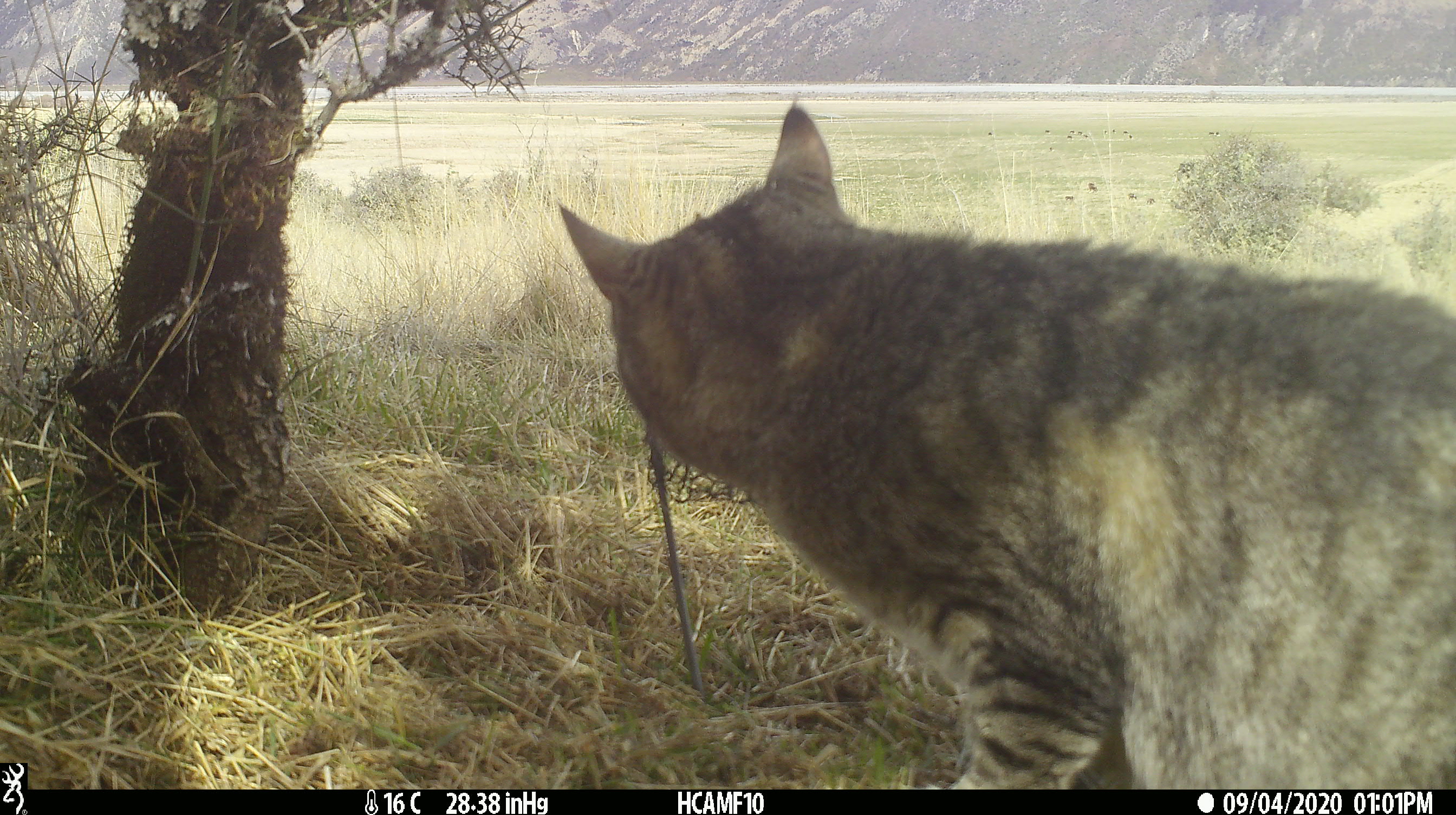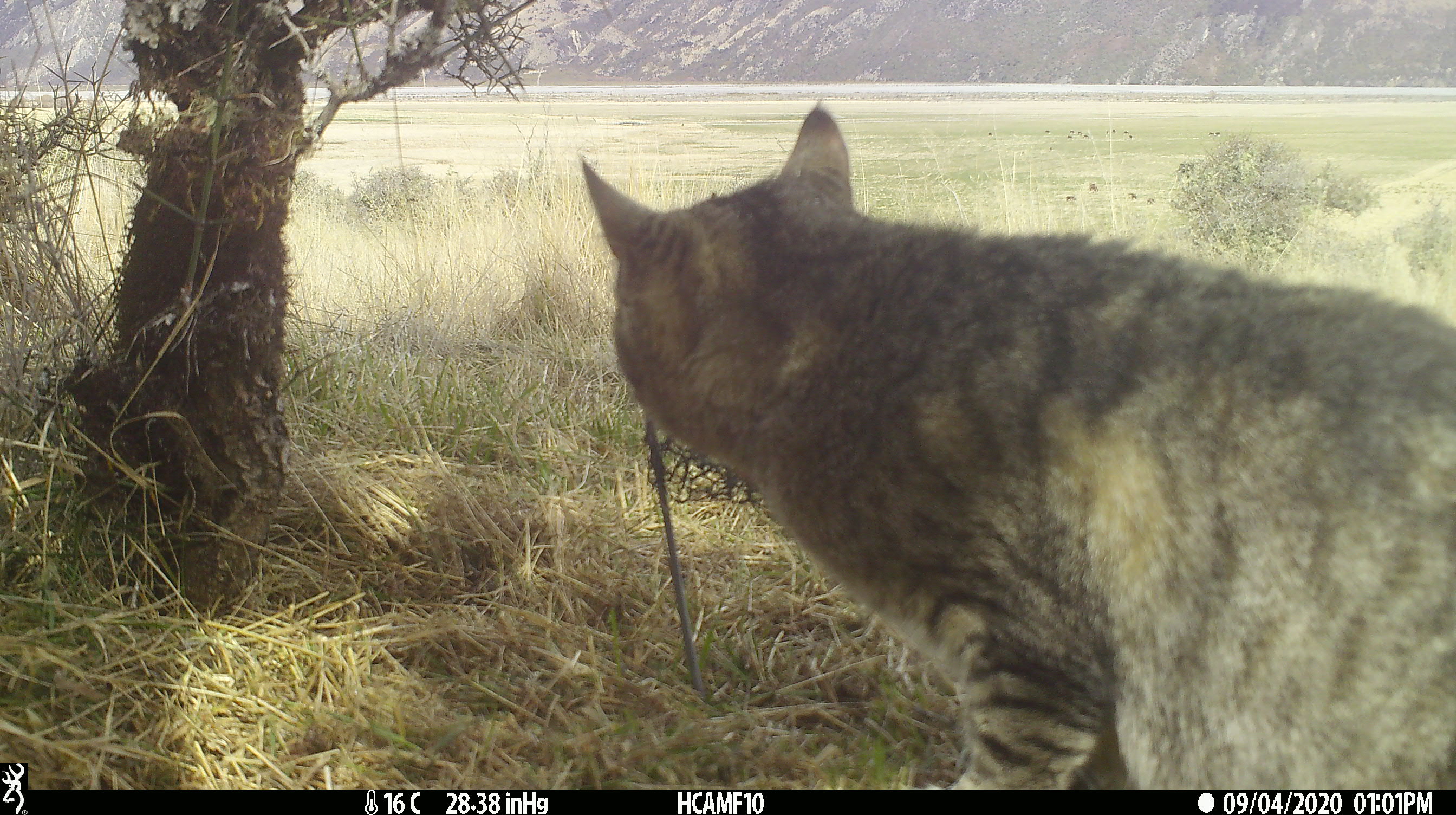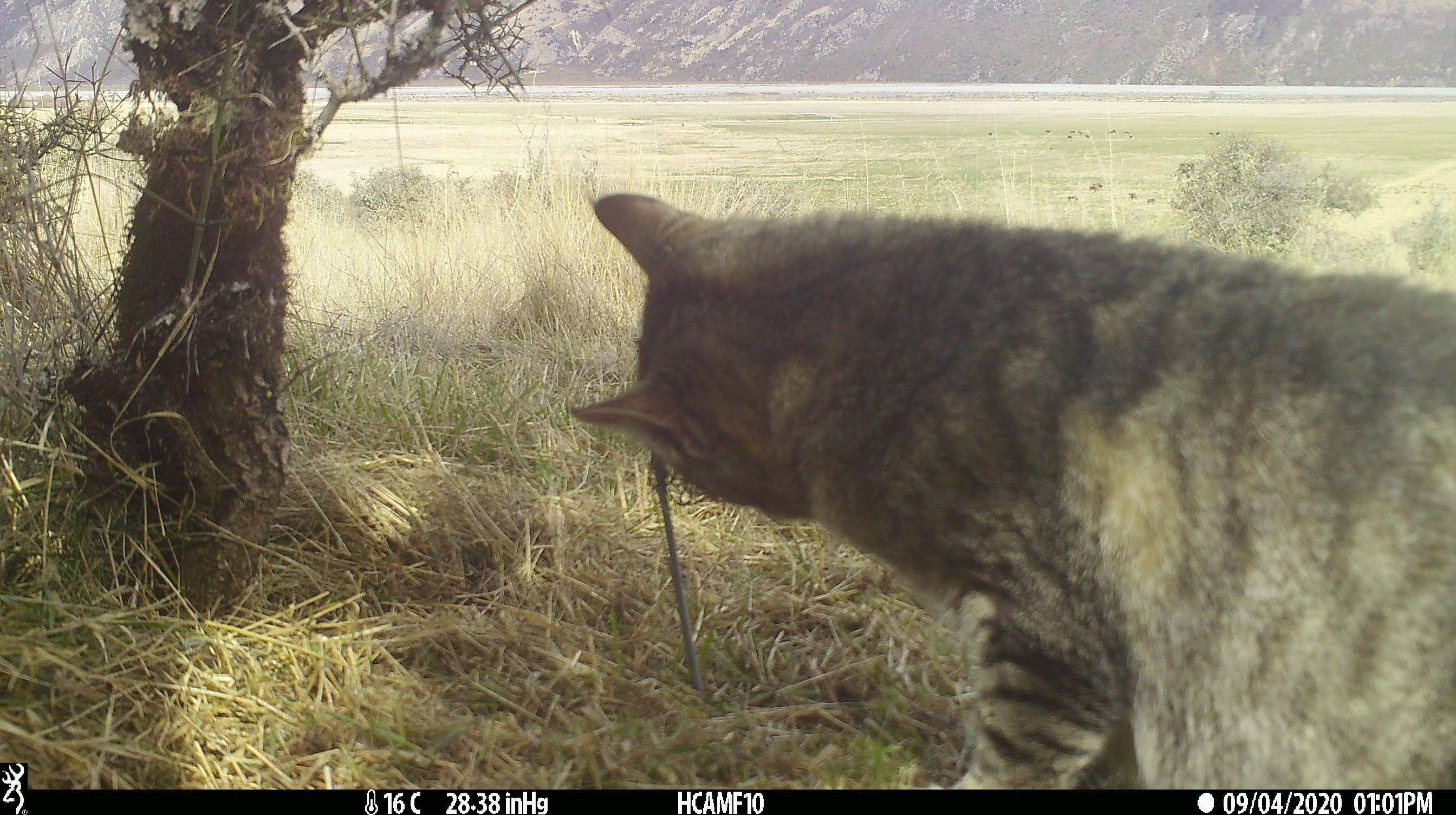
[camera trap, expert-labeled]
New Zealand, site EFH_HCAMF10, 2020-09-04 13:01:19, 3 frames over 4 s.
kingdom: Animalia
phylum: Chordata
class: Mammalia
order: Carnivora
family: Felidae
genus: Felis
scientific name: Felis catus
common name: domestic cat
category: cat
Cat (domestic cat) (Felis catus).